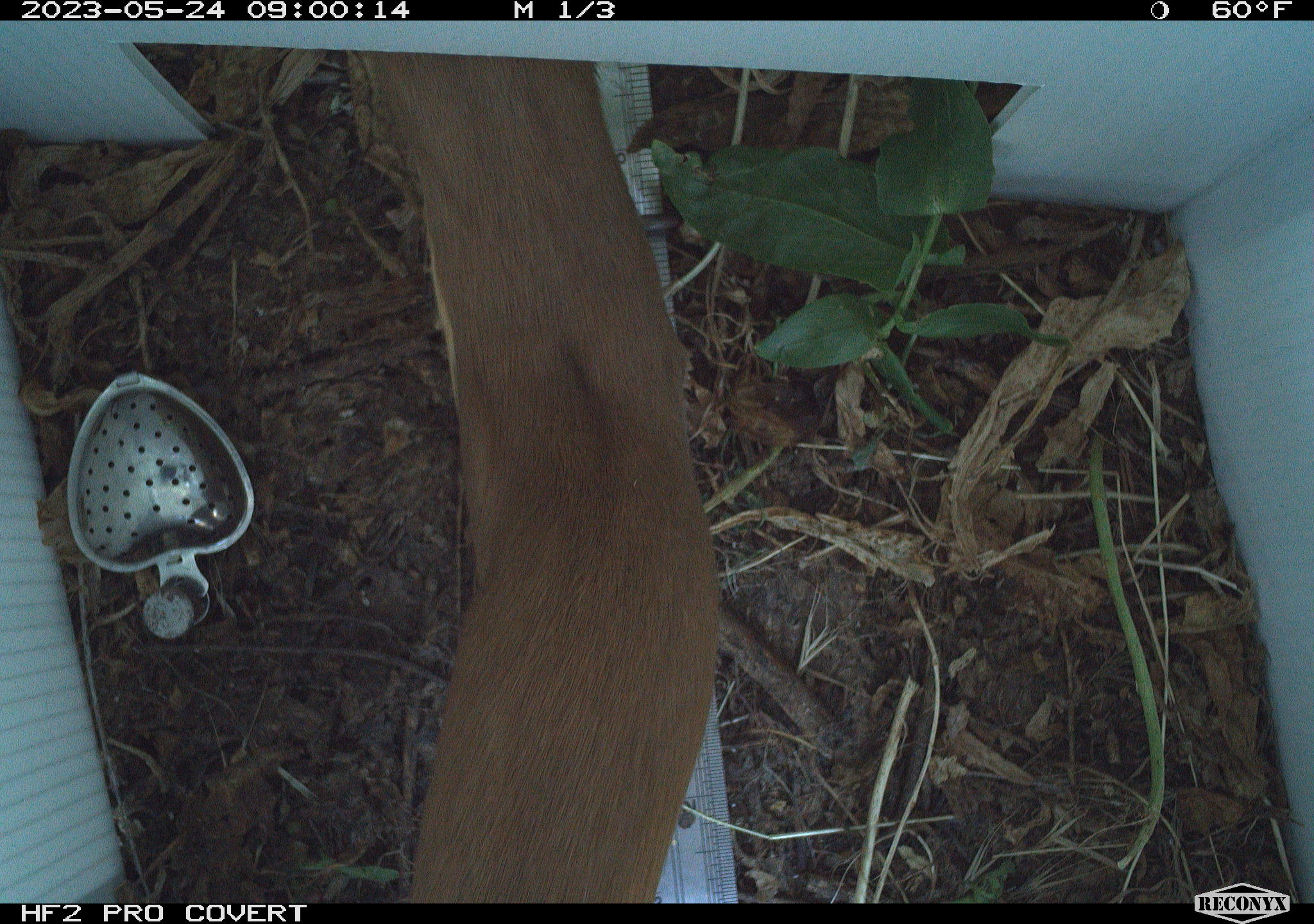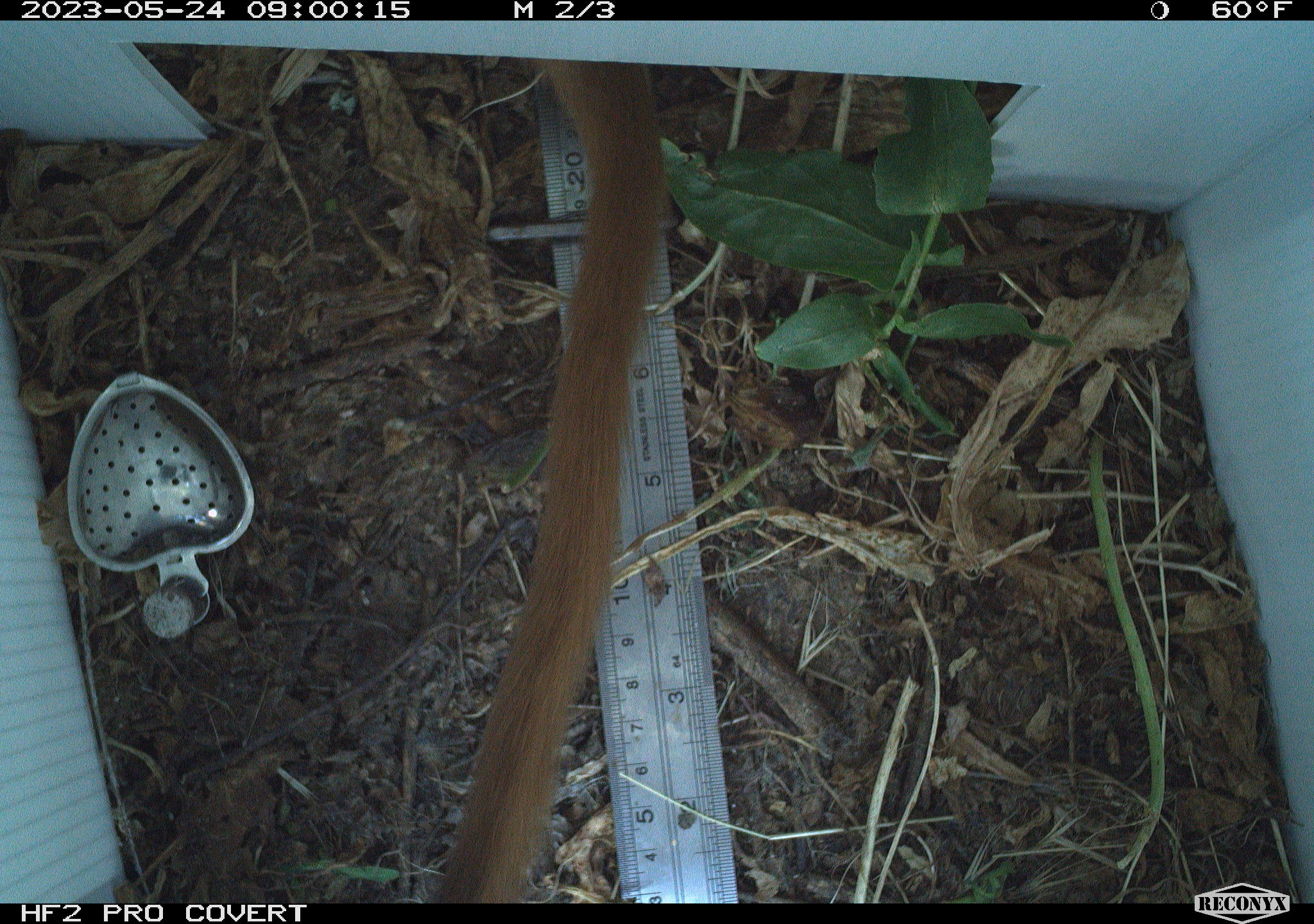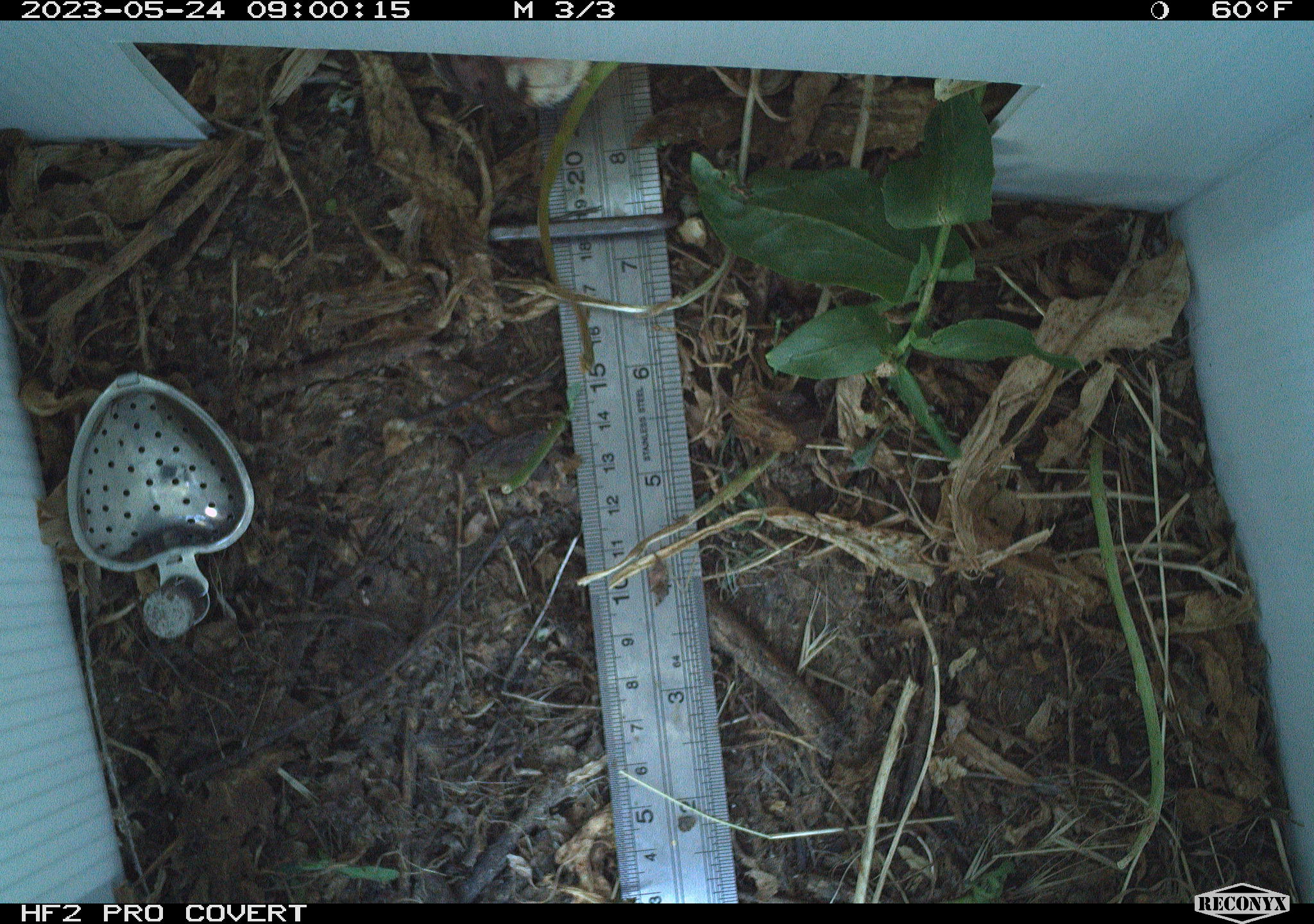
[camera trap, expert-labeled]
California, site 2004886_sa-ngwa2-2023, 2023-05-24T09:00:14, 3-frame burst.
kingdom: Animalia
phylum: Chordata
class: Mammalia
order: Carnivora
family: Mustelidae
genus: Neogale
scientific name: Neogale frenata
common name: long-tailed weasel